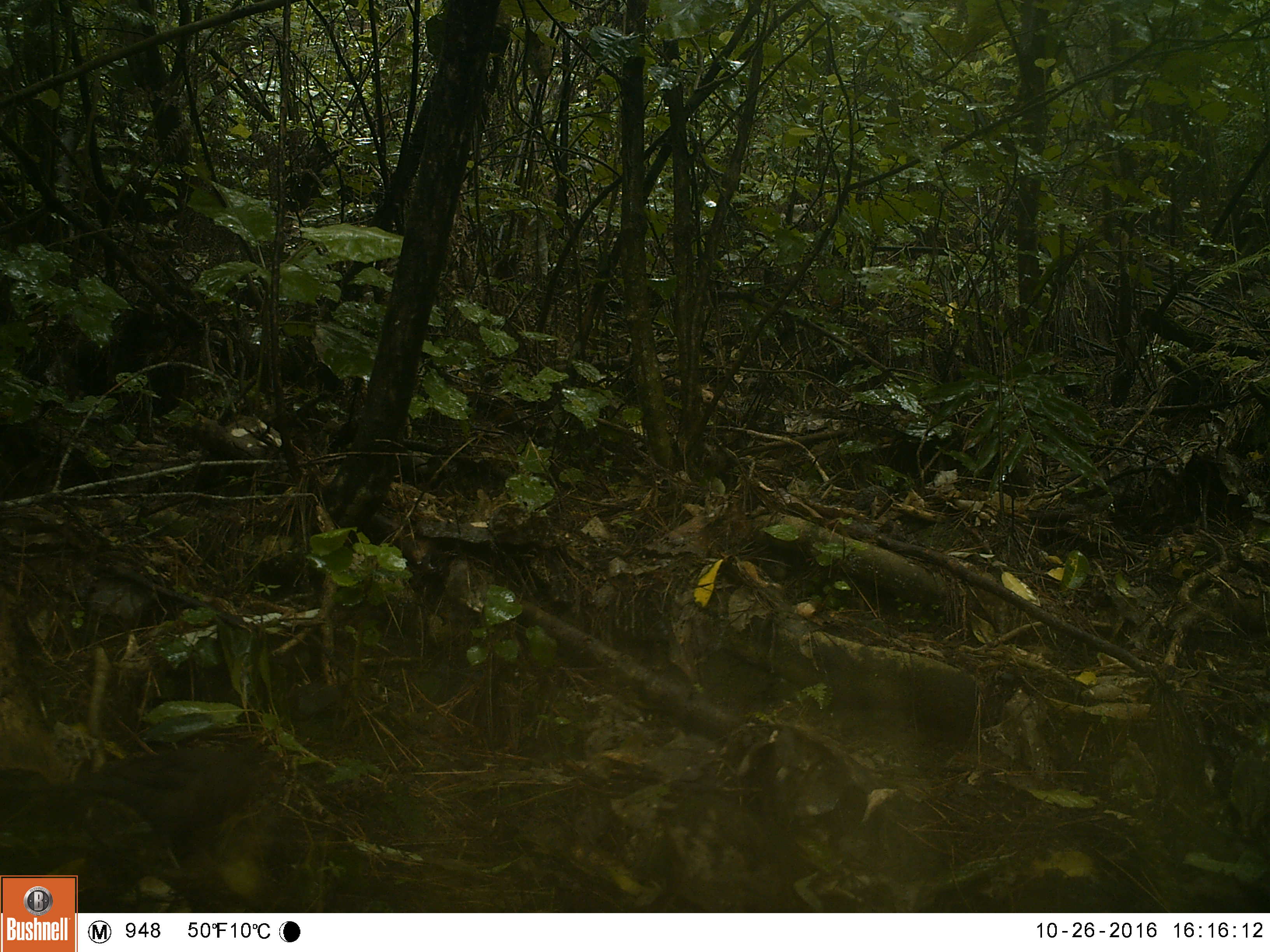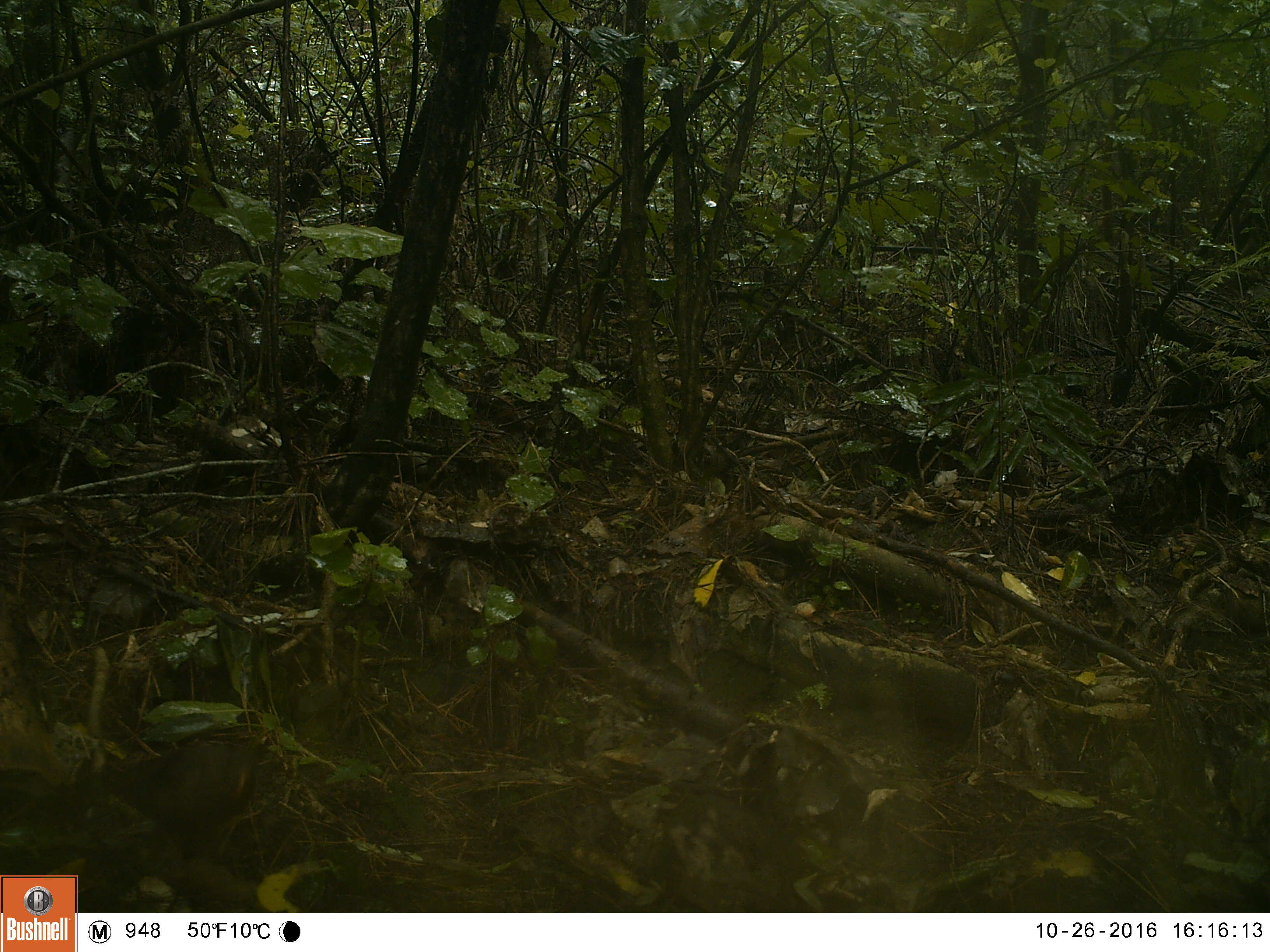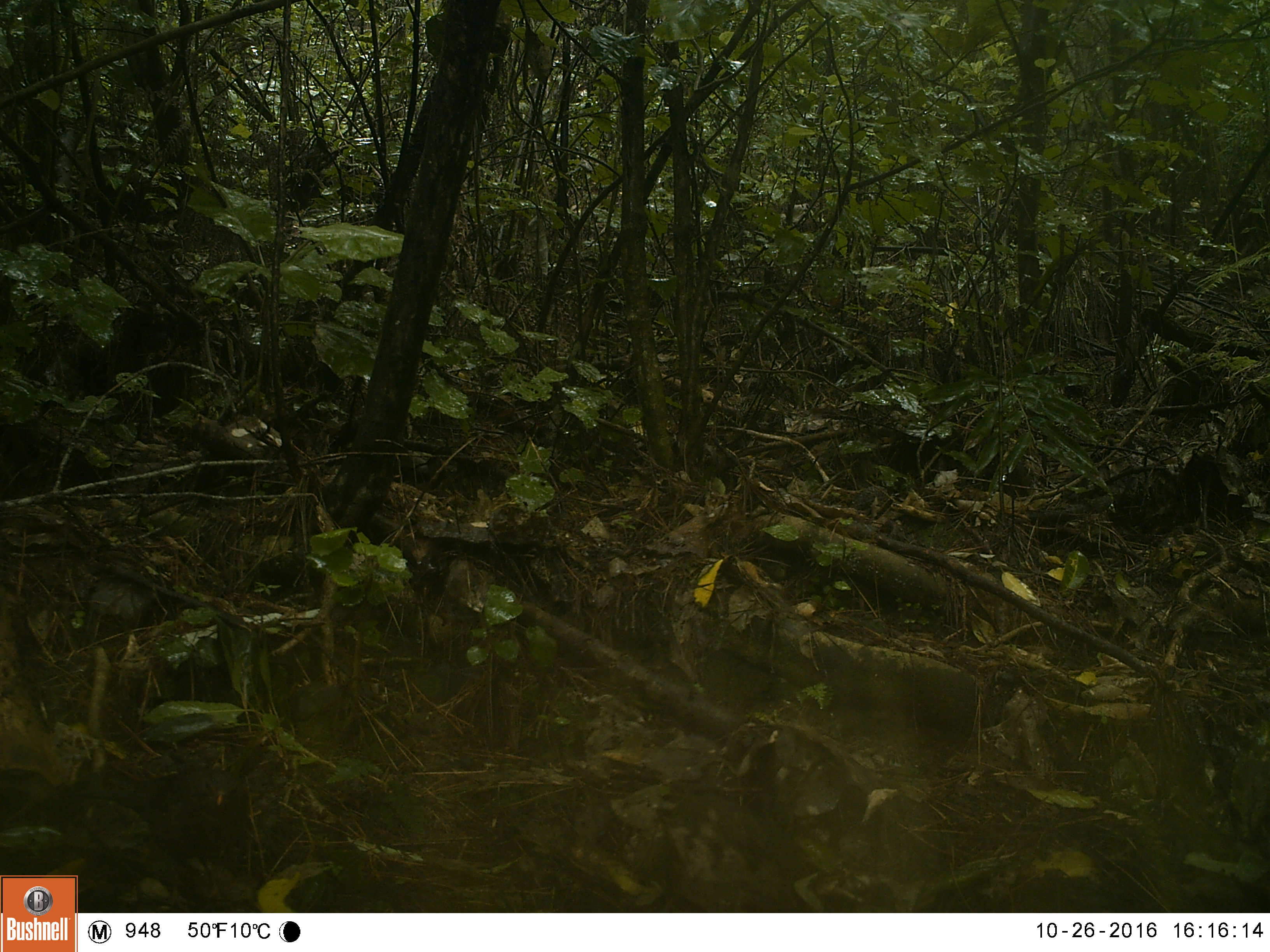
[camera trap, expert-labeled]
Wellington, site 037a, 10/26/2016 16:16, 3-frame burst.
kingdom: Animalia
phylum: Chordata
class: Aves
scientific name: Aves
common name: bird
Bird (Aves).